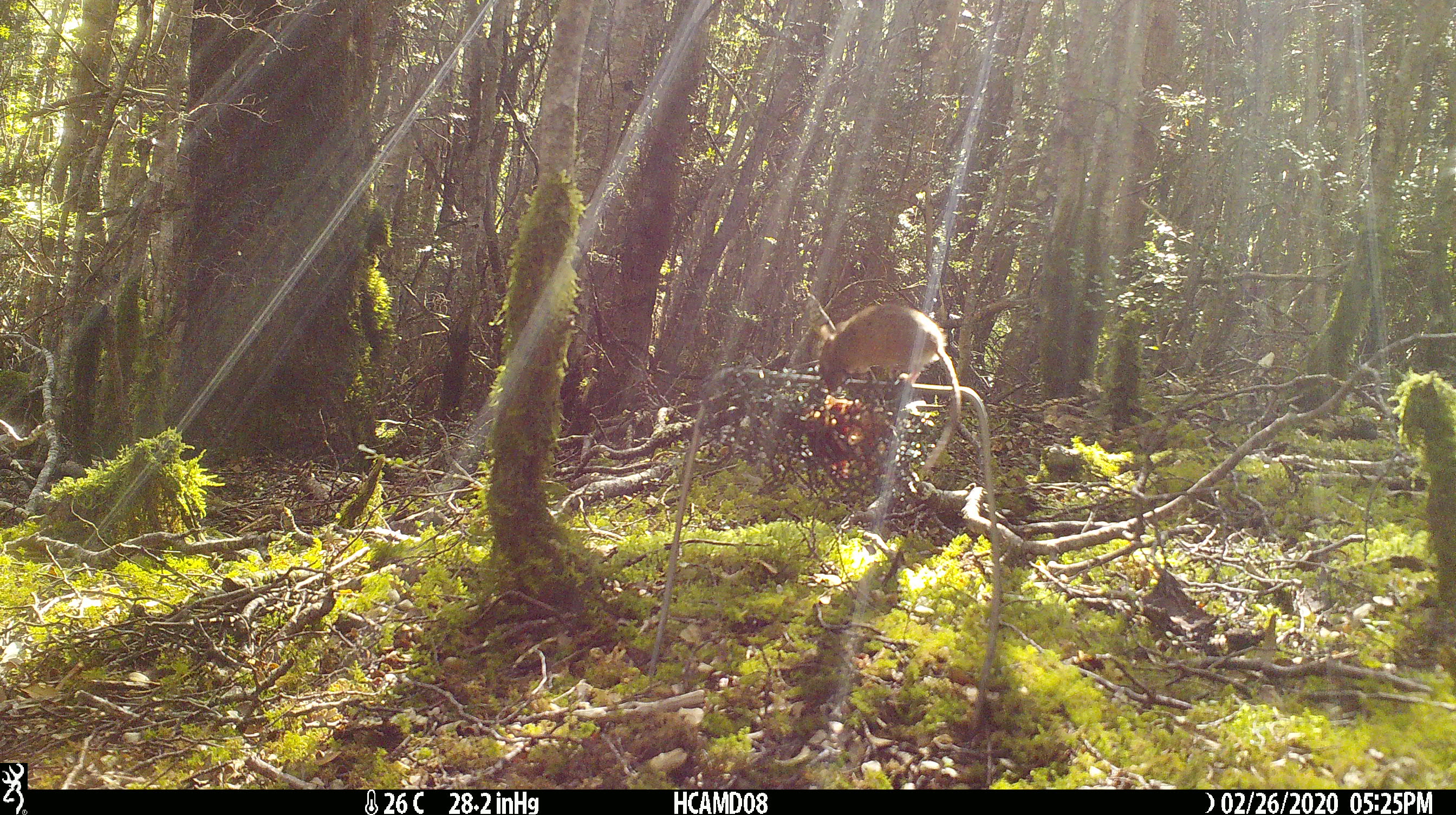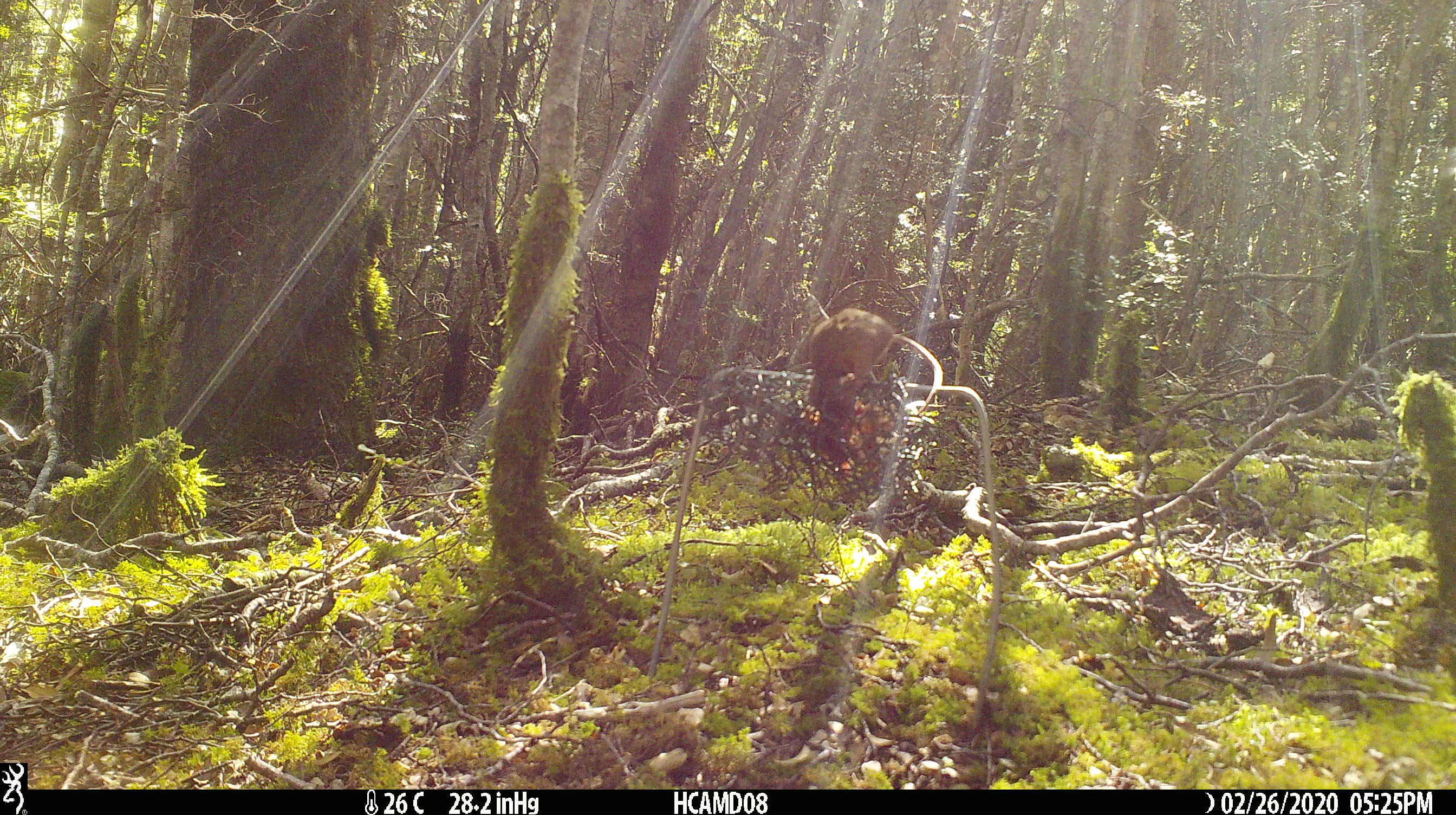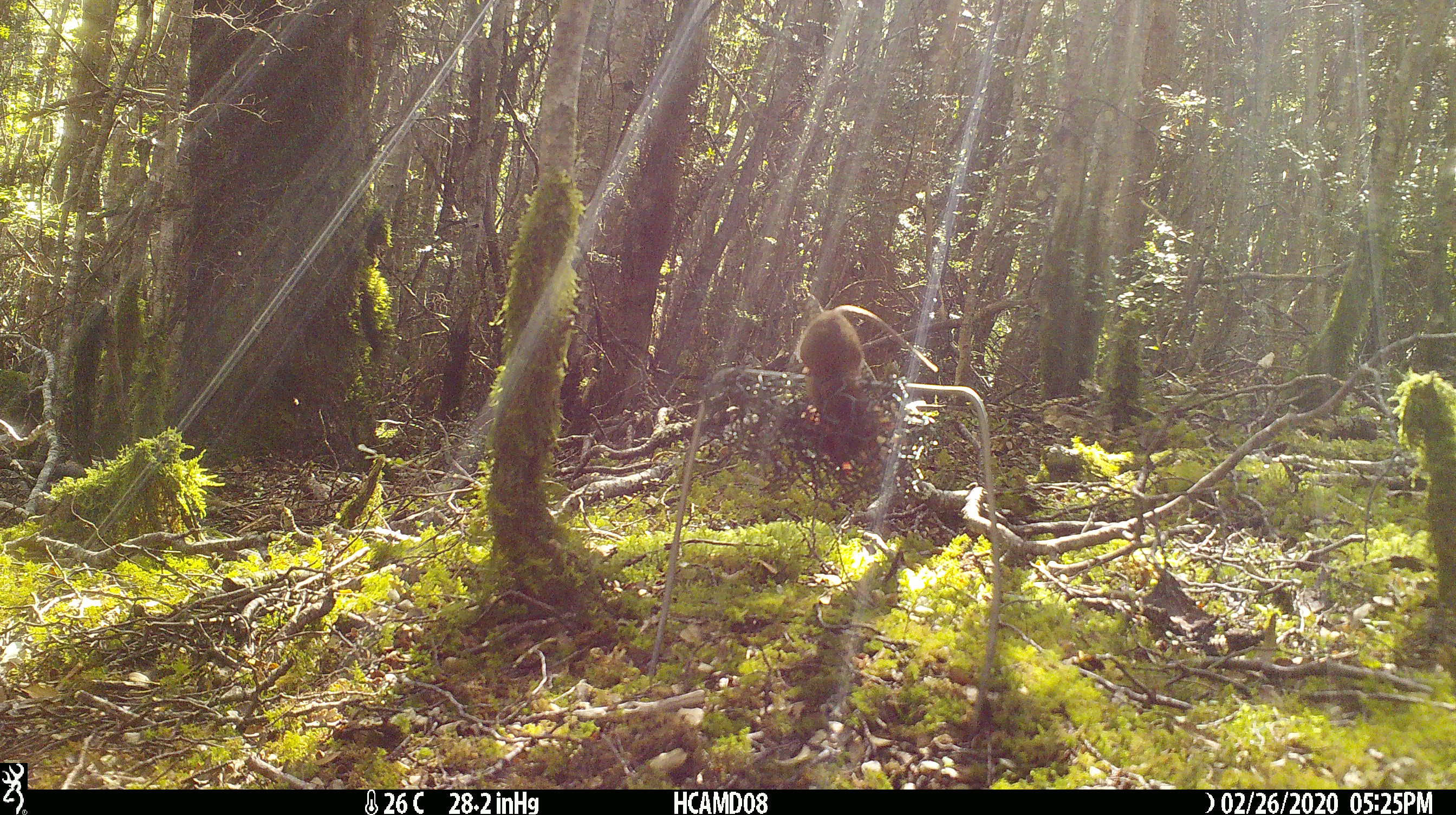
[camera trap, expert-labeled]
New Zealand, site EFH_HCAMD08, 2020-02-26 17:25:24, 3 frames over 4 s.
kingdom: Animalia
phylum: Chordata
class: Mammalia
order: Rodentia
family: Muridae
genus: Mus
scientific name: Mus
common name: mouse